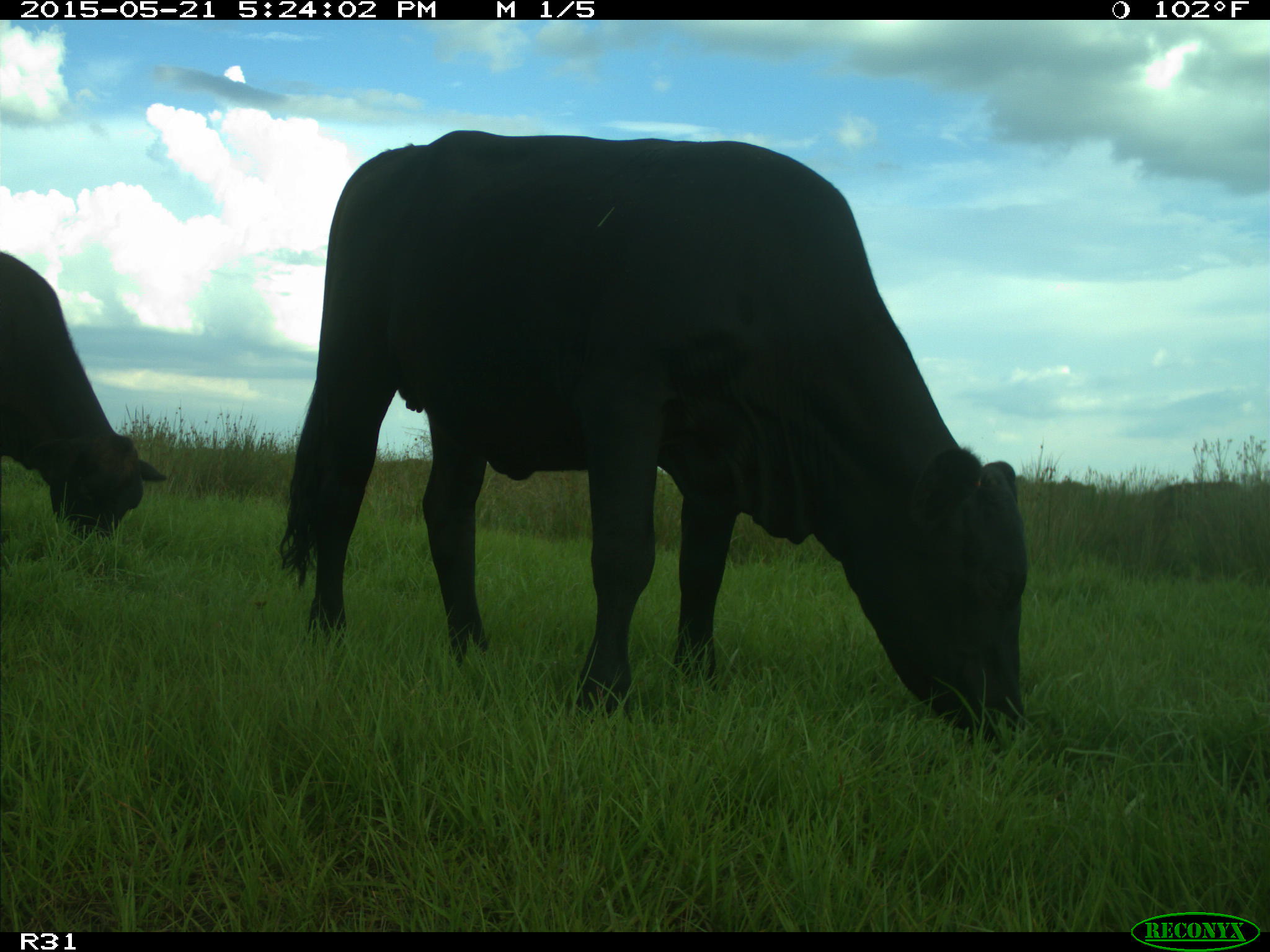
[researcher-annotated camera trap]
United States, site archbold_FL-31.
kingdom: Animalia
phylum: Chordata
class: Mammalia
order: Artiodactyla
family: Bovidae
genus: Bos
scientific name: Bos taurus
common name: domestic cow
Bos taurus (domestic cow).